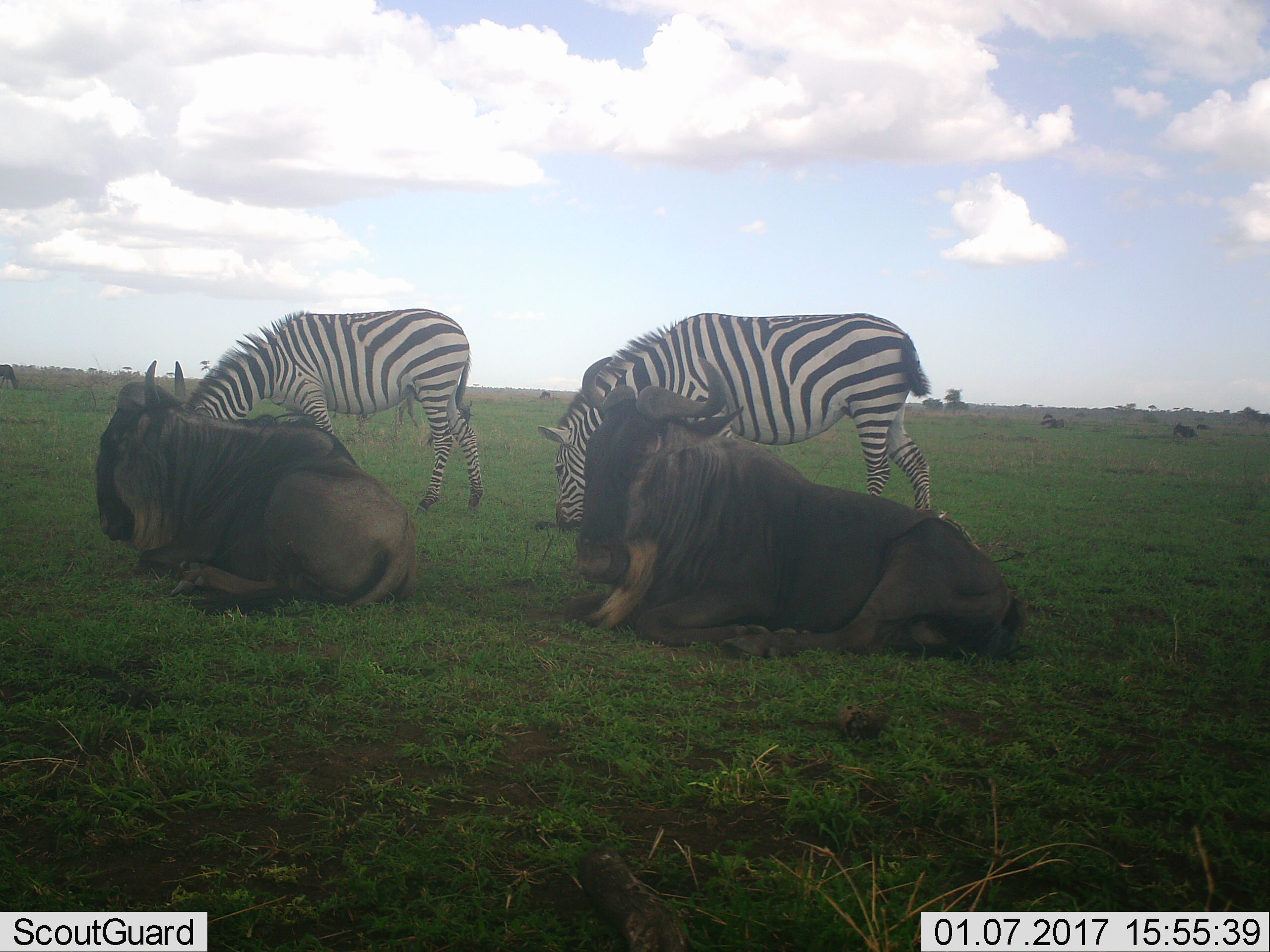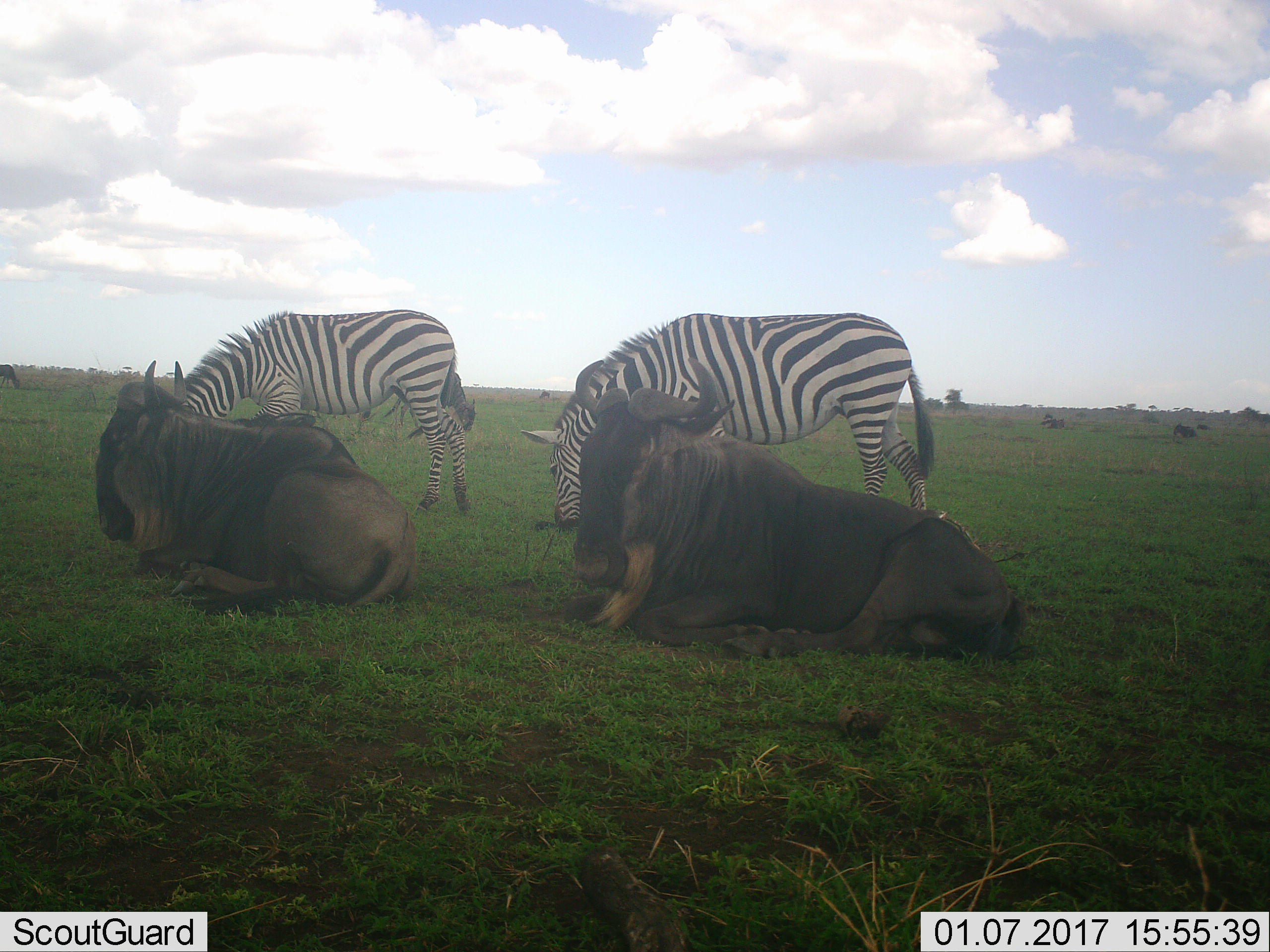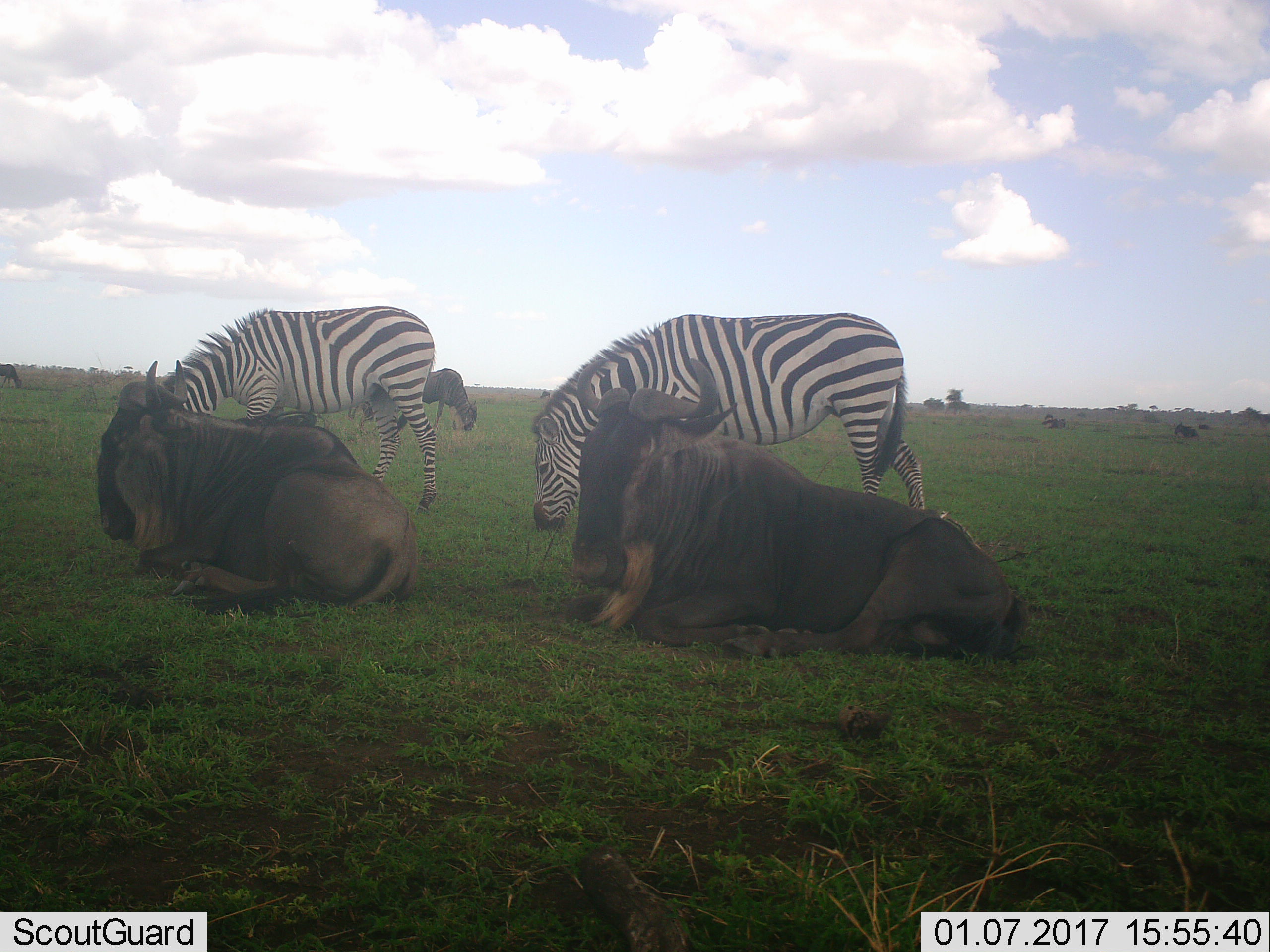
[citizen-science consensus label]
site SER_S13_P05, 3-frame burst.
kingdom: Animalia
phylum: Chordata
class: Mammalia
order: Artiodactyla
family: Bovidae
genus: Connochaetes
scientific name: Connochaetes taurinus taurinus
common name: blue wildebeest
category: wildebeestblue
Wildebeestblue (blue wildebeest) (Connochaetes taurinus taurinus), count 2. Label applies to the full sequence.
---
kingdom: Animalia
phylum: Chordata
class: Mammalia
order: Perissodactyla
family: Equidae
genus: Equus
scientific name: Equus quagga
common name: plains zebra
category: zebraplains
Zebraplains (plains zebra) (Equus quagga), count 2. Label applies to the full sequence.